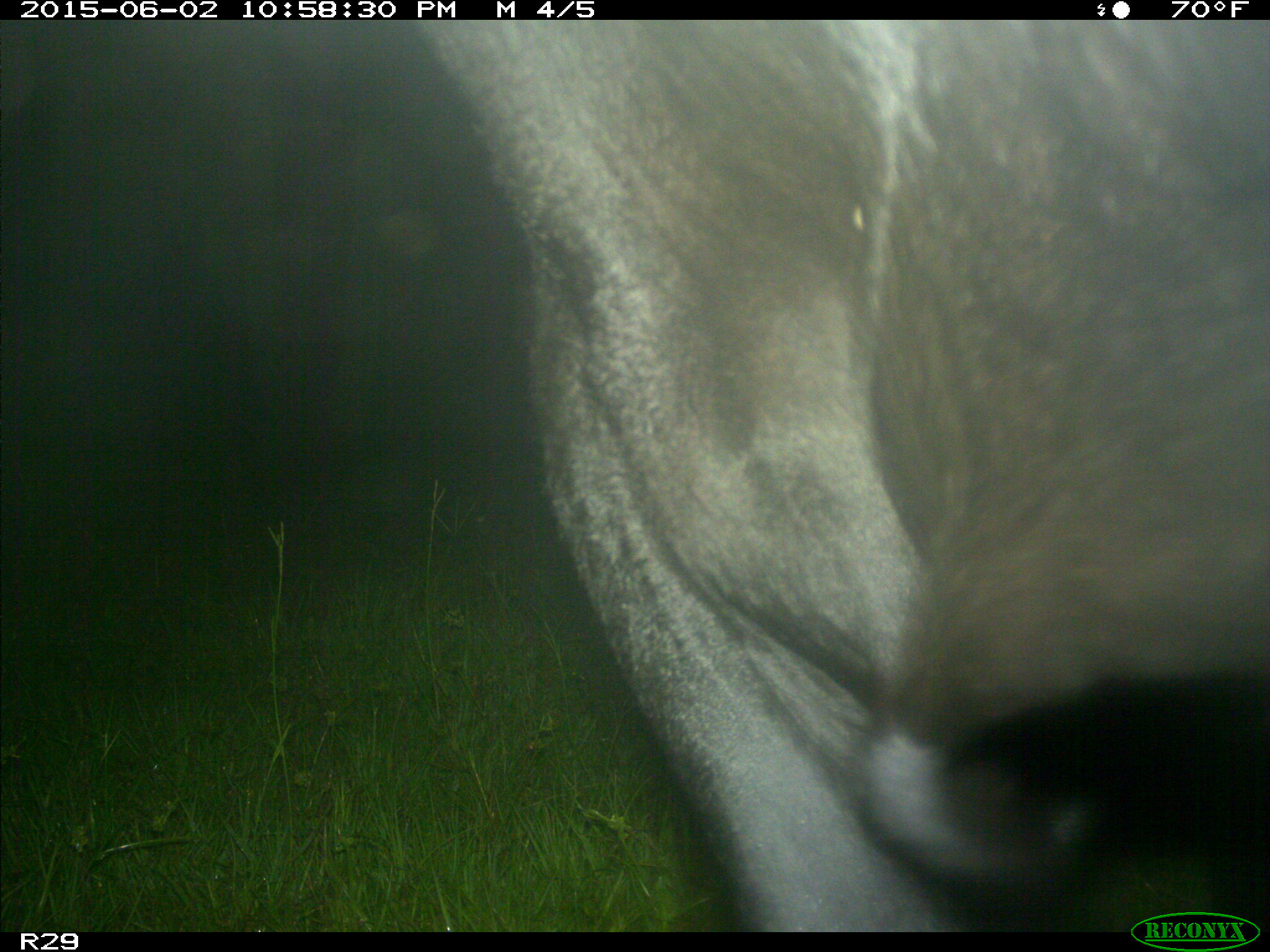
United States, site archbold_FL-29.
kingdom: Animalia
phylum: Chordata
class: Mammalia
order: Artiodactyla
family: Bovidae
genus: Bos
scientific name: Bos taurus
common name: domestic cow